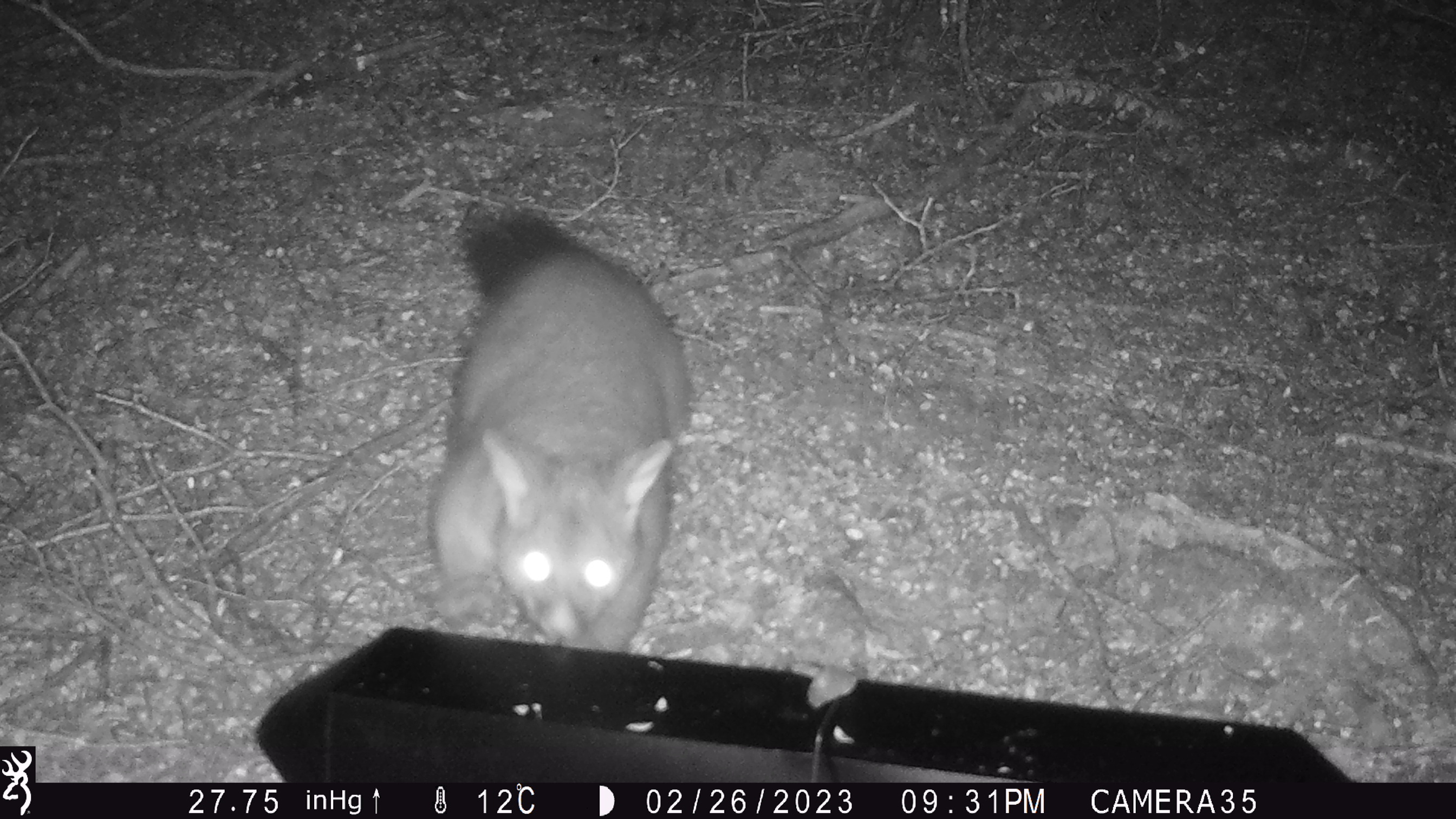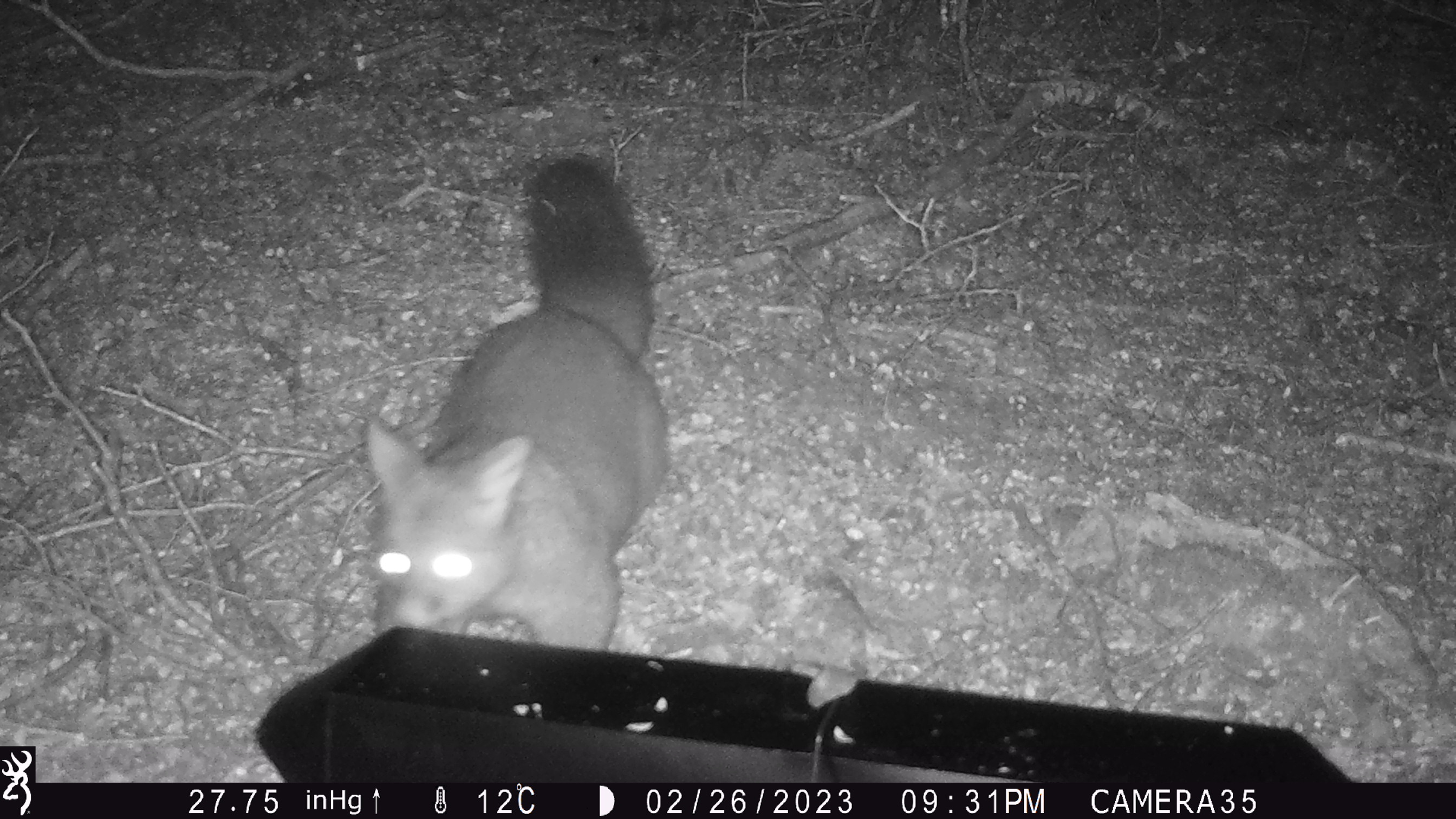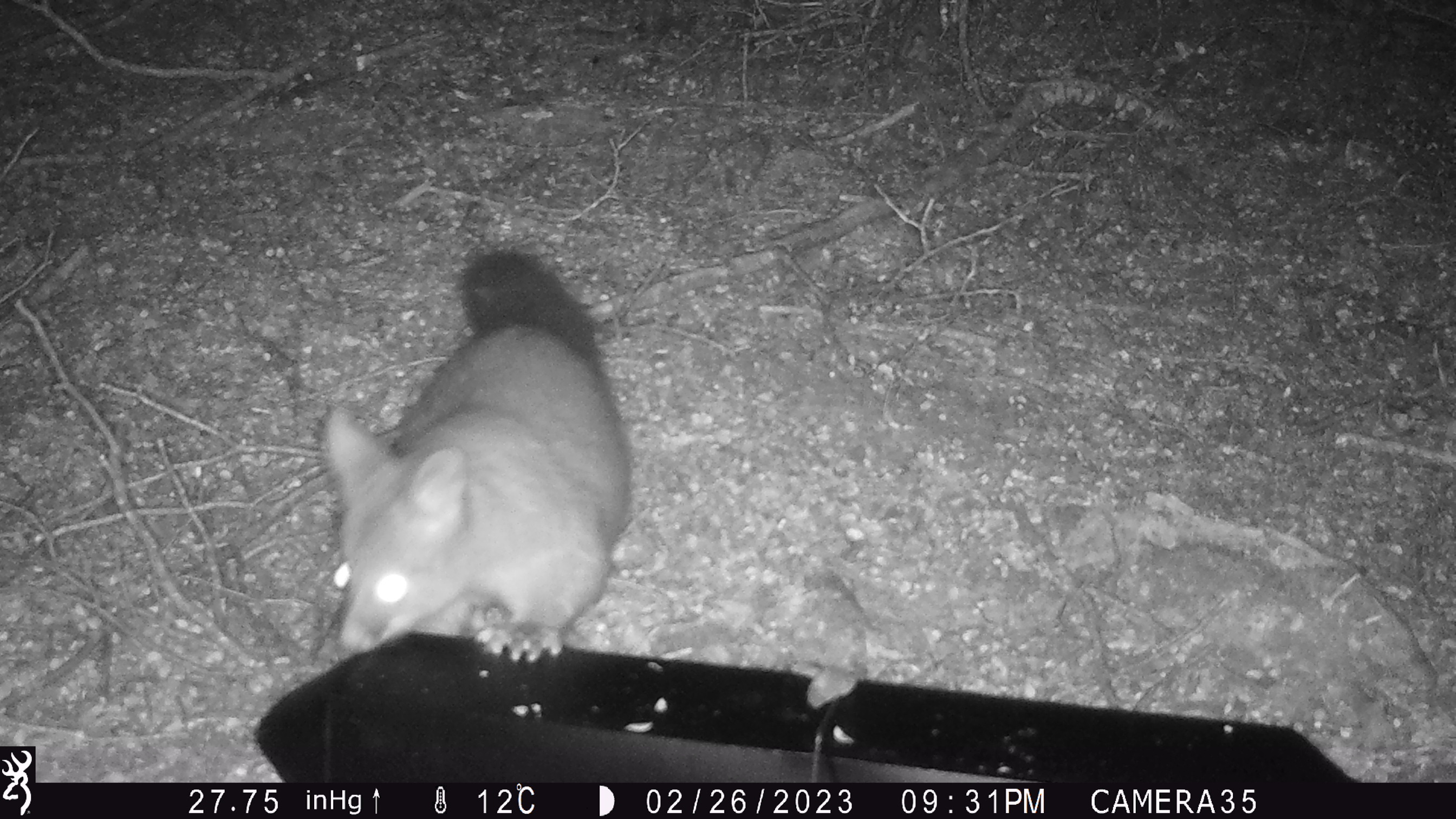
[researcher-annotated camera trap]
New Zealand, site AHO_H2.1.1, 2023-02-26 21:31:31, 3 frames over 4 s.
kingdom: Animalia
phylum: Chordata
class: Mammalia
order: Carnivora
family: Mustelidae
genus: Mustela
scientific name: Mustela erminea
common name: stoat